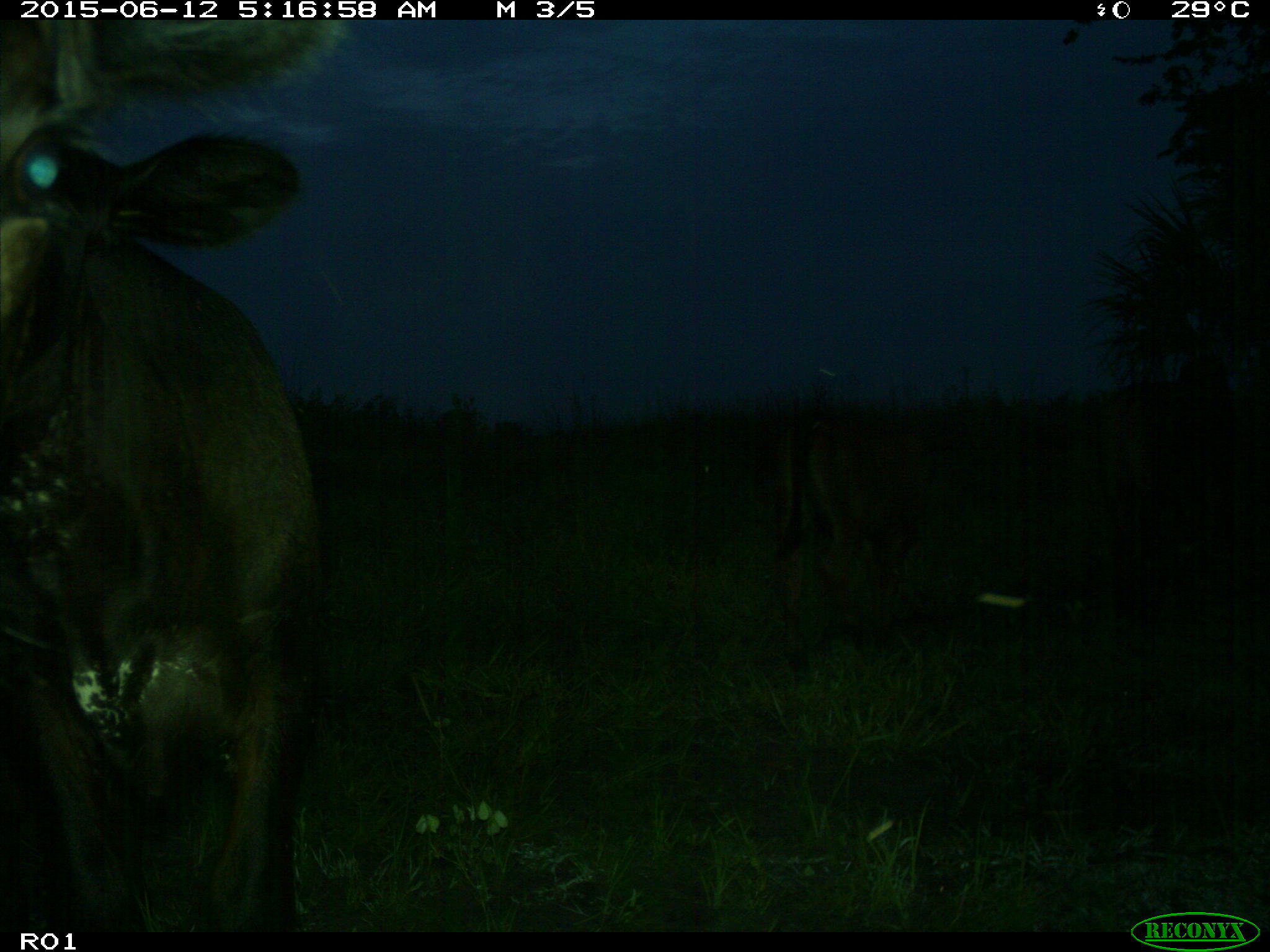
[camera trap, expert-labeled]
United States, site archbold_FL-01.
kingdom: Animalia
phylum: Chordata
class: Mammalia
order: Artiodactyla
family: Bovidae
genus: Bos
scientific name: Bos taurus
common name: domestic cow